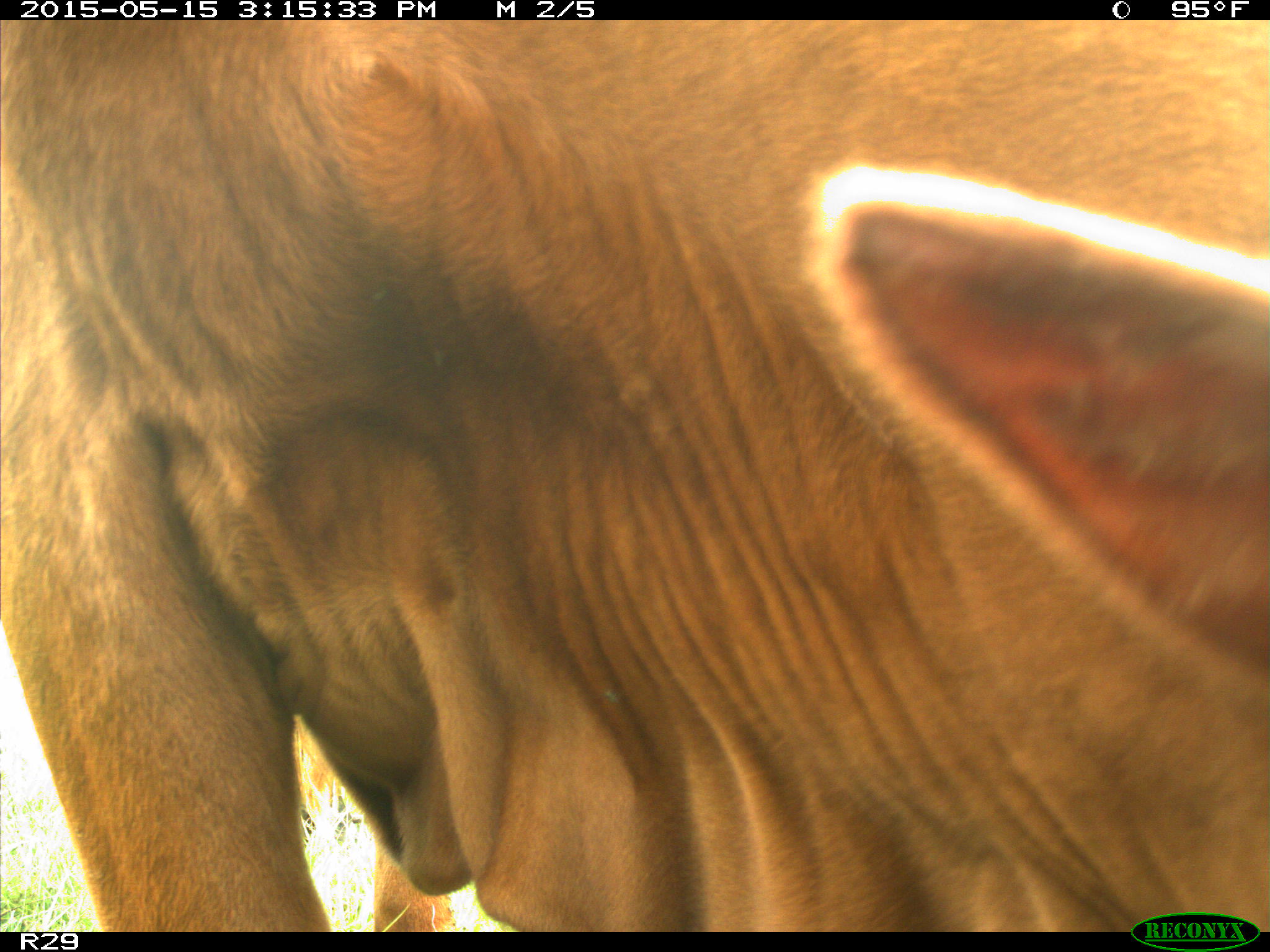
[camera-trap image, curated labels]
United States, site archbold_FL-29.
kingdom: Animalia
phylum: Chordata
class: Mammalia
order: Artiodactyla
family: Bovidae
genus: Bos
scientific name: Bos taurus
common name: domestic cow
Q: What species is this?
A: Bos taurus (domestic cow).